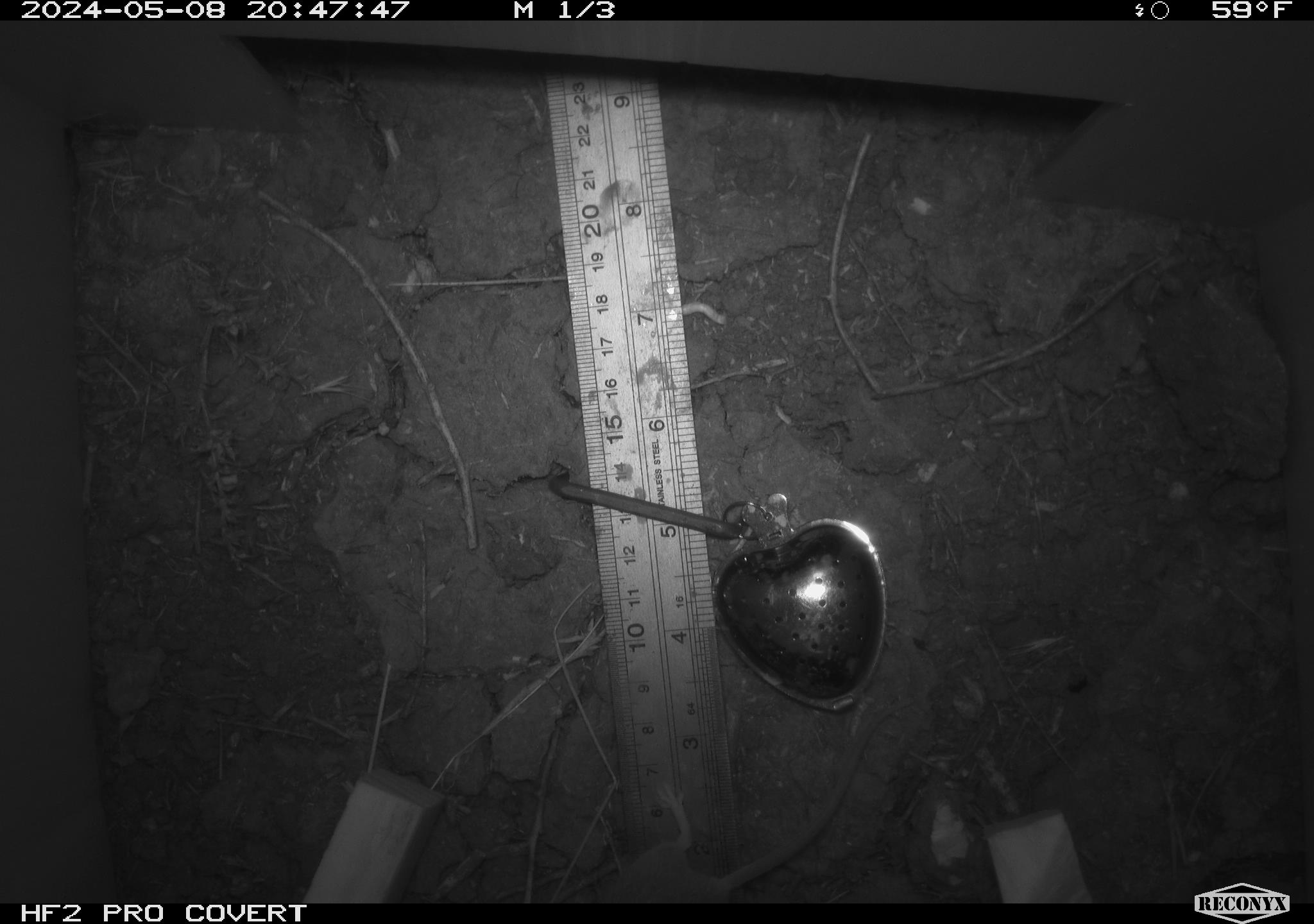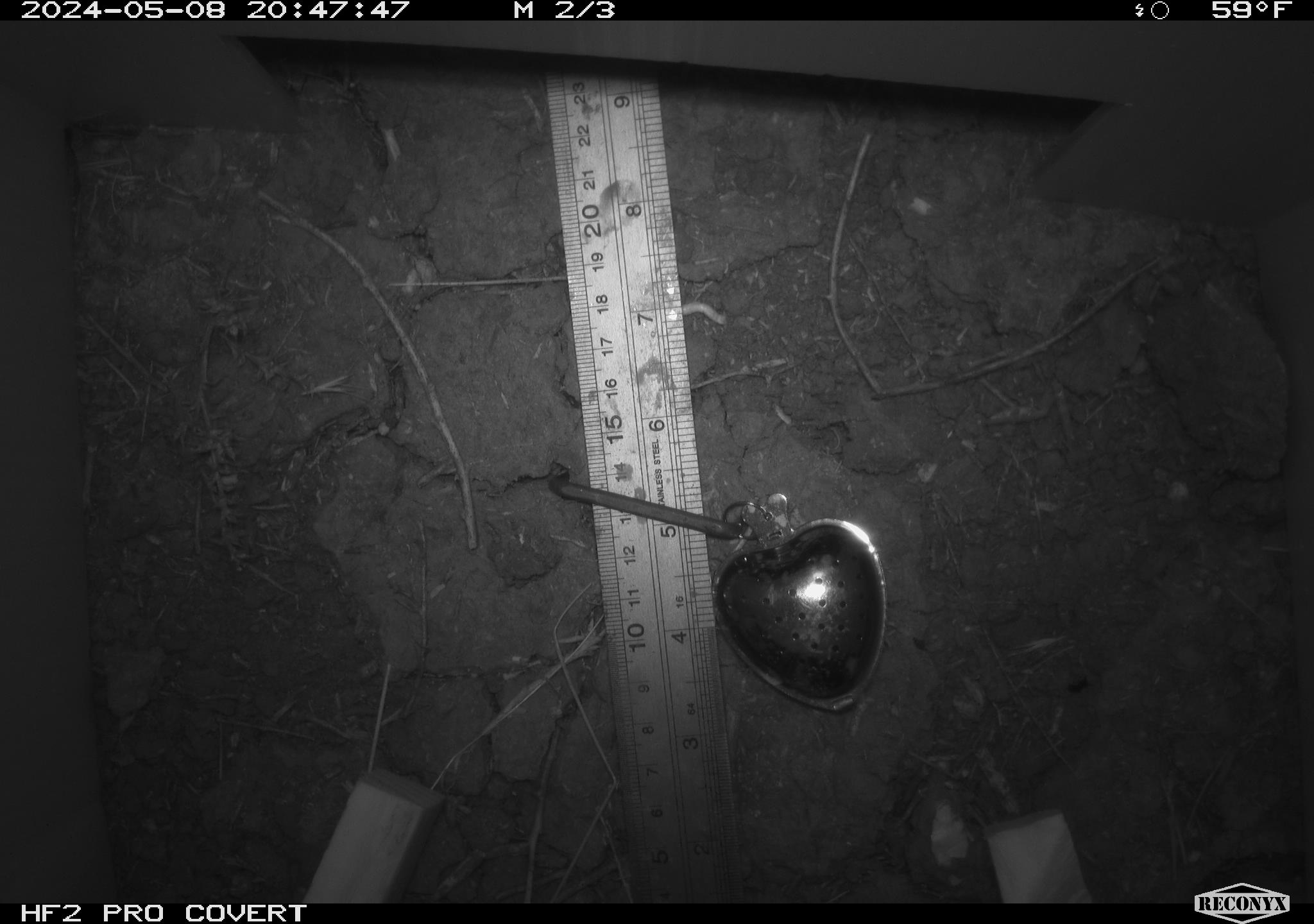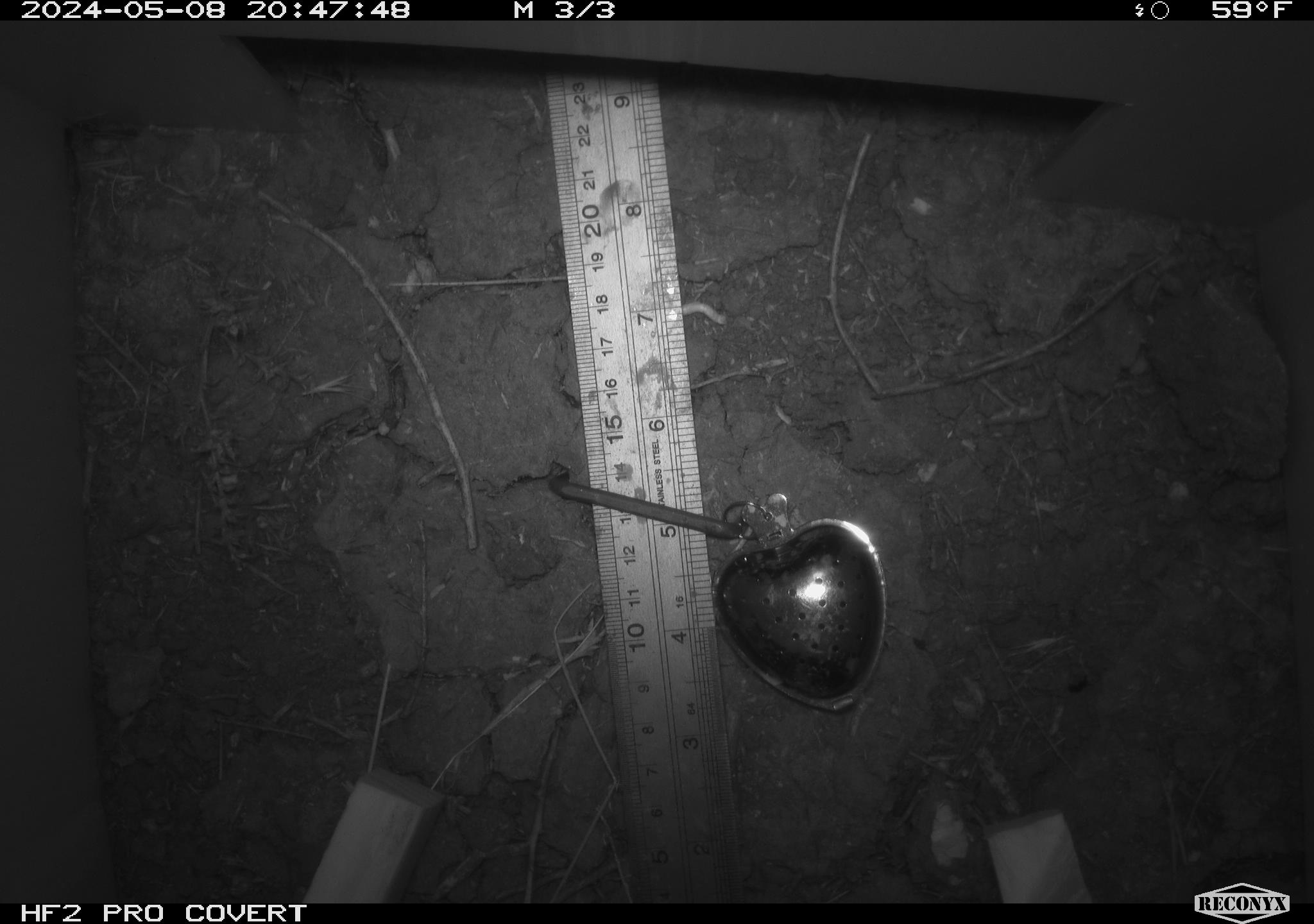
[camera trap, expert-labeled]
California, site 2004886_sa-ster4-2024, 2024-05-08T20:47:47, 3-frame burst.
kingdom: Animalia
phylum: Chordata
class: Mammalia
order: Rodentia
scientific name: Rodentia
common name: mouse species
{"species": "mouse species (Rodentia)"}